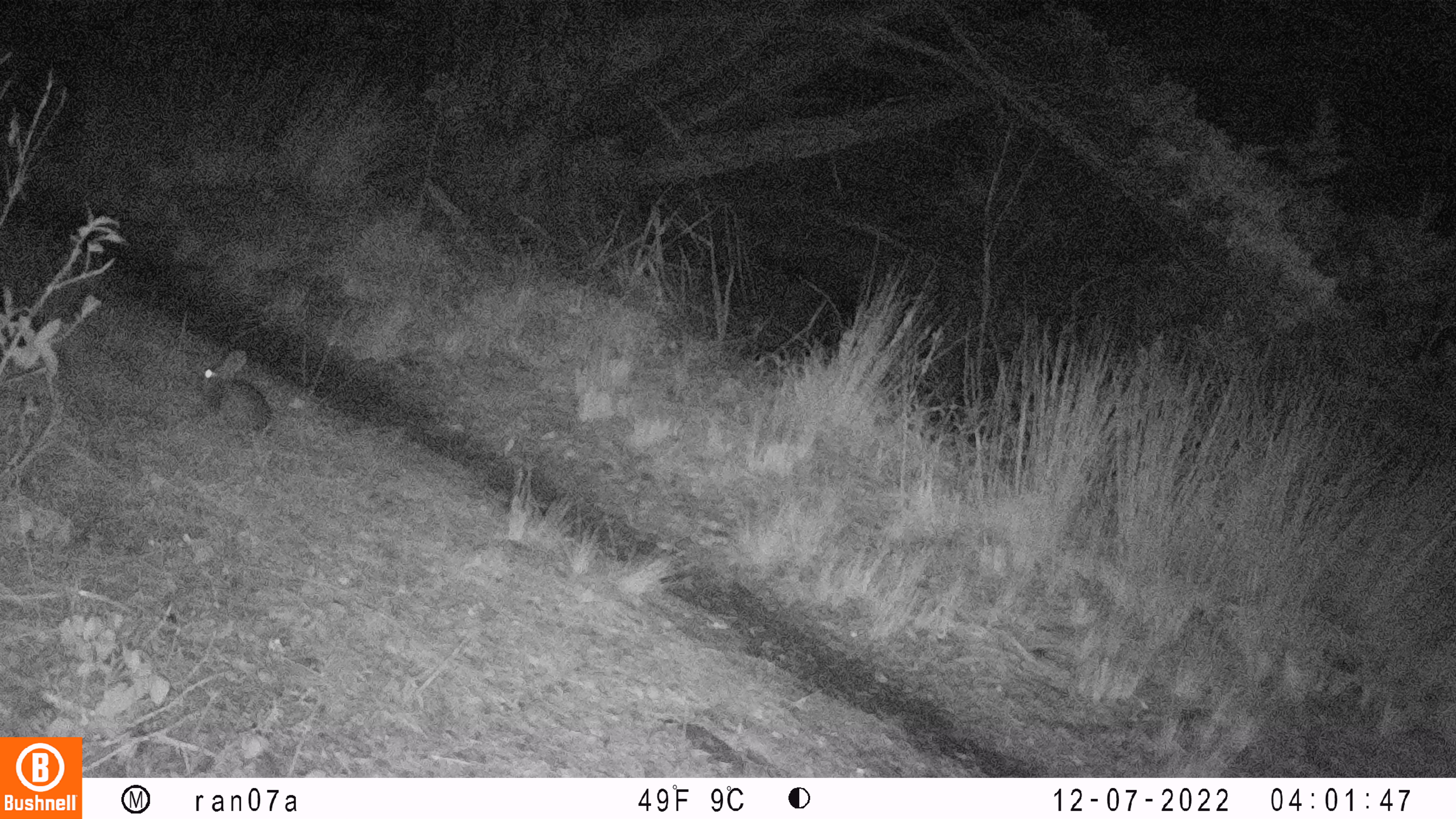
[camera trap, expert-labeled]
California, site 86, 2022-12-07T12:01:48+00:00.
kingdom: Animalia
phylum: Chordata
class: Mammalia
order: Lagomorpha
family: Leporidae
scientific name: Leporidae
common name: rabbit